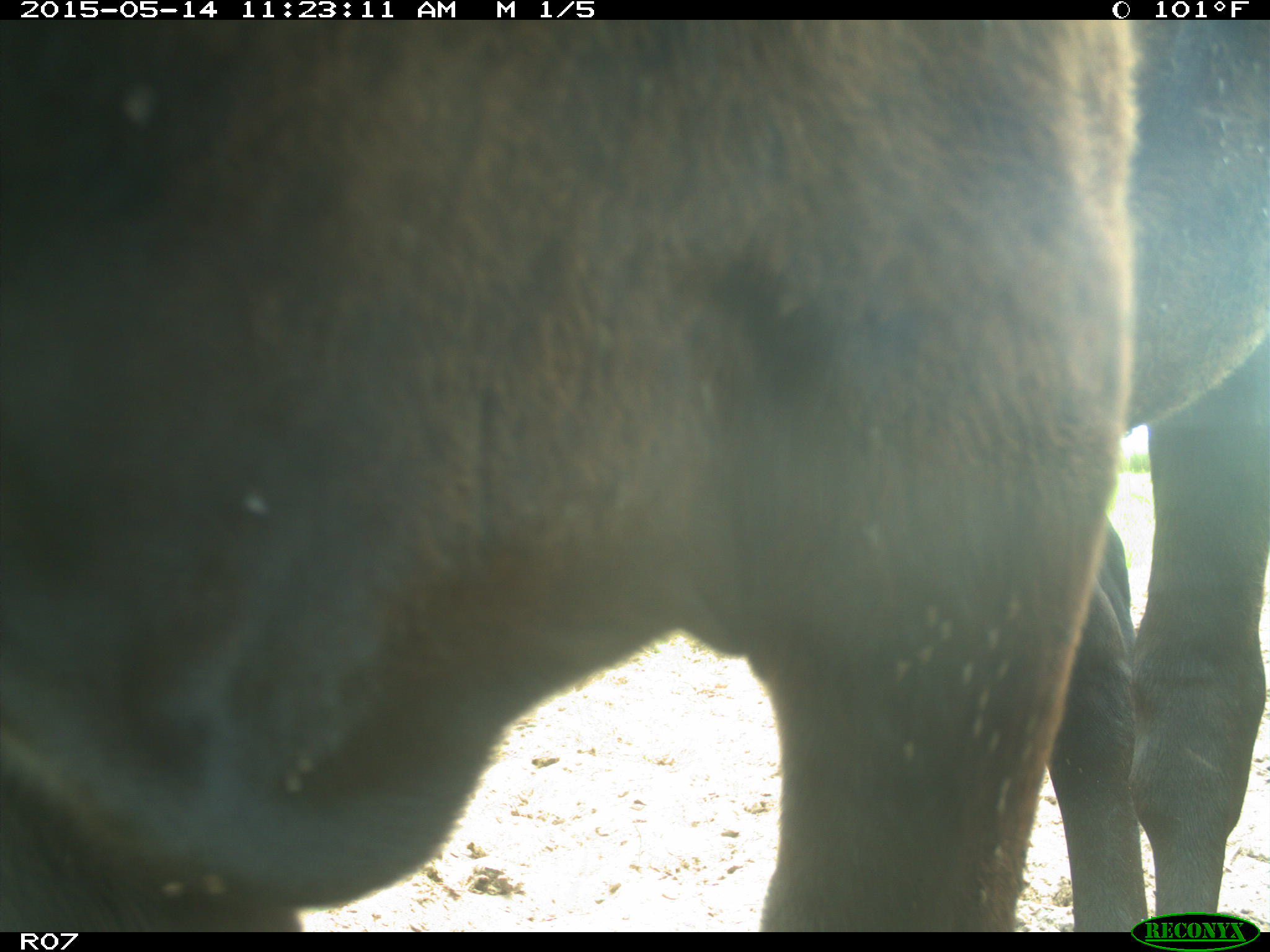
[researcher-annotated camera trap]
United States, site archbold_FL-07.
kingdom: Animalia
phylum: Chordata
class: Mammalia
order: Artiodactyla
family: Bovidae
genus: Bos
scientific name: Bos taurus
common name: domestic cow